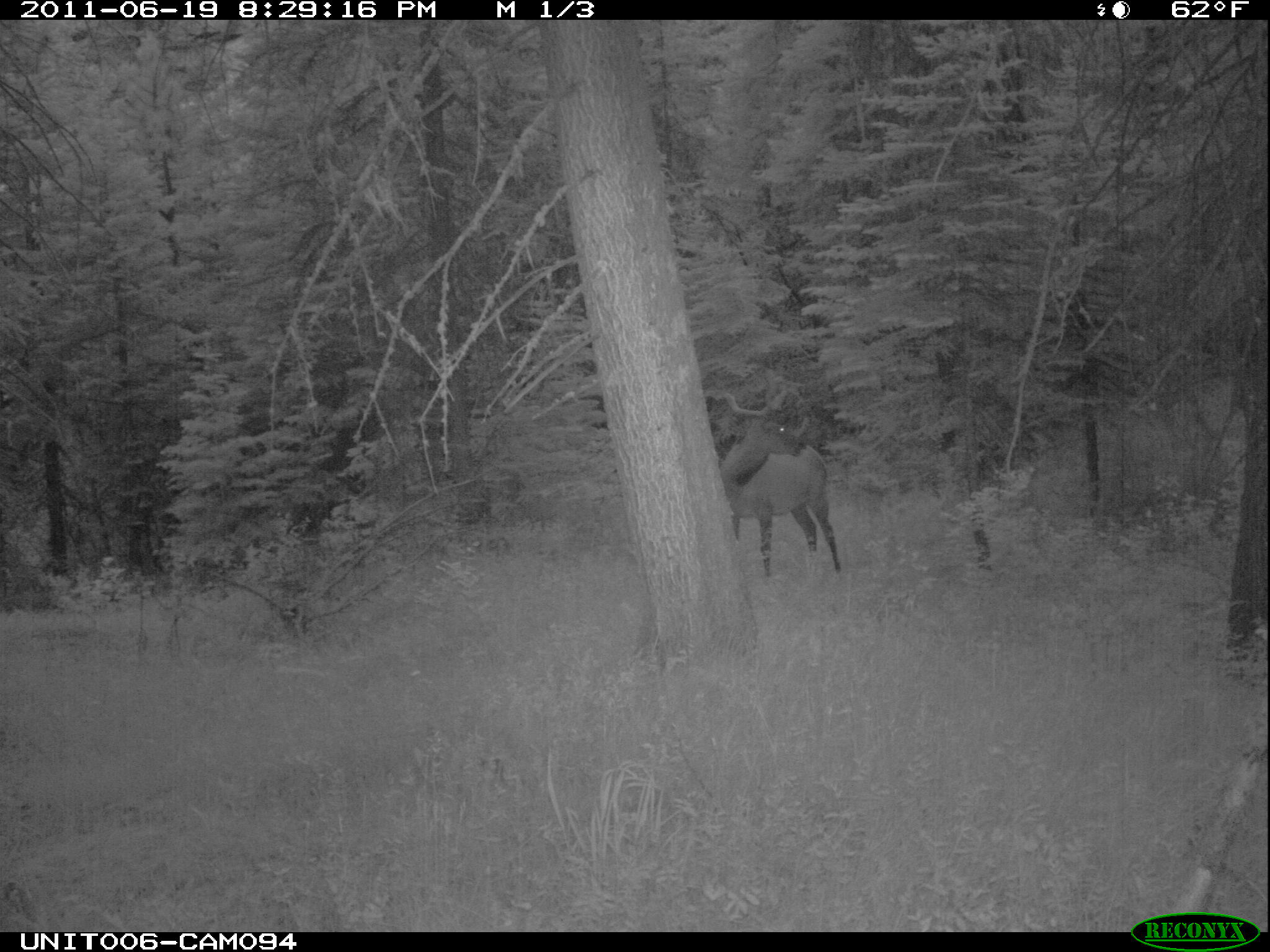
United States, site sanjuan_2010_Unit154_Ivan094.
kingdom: Animalia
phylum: Chordata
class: Mammalia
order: Artiodactyla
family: Cervidae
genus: Cervus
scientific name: Cervus elaphus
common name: red deer